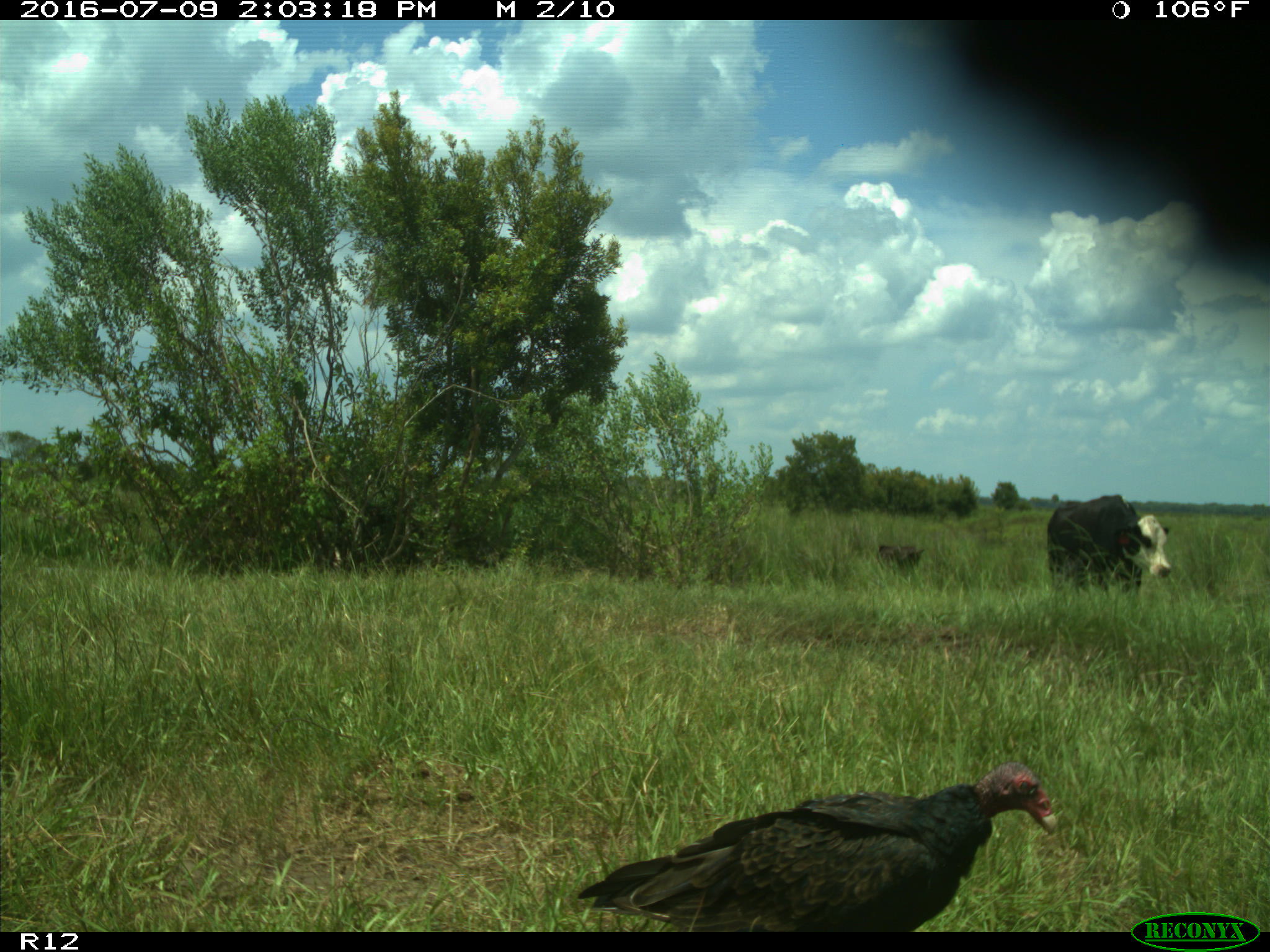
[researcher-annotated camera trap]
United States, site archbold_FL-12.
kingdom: Animalia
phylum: Chordata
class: Mammalia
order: Artiodactyla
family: Bovidae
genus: Bos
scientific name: Bos taurus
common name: domestic cow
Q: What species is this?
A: Bos taurus (domestic cow).